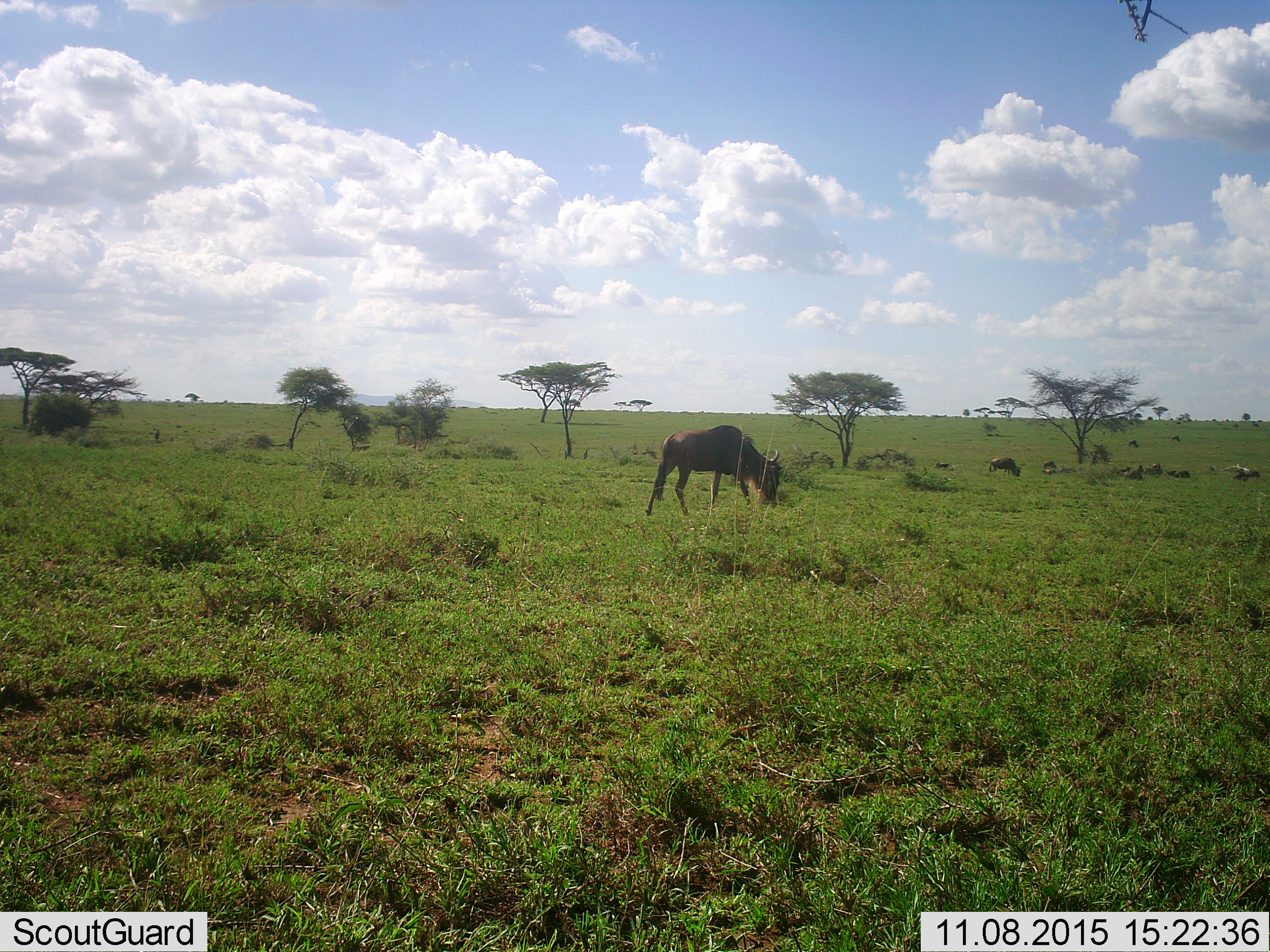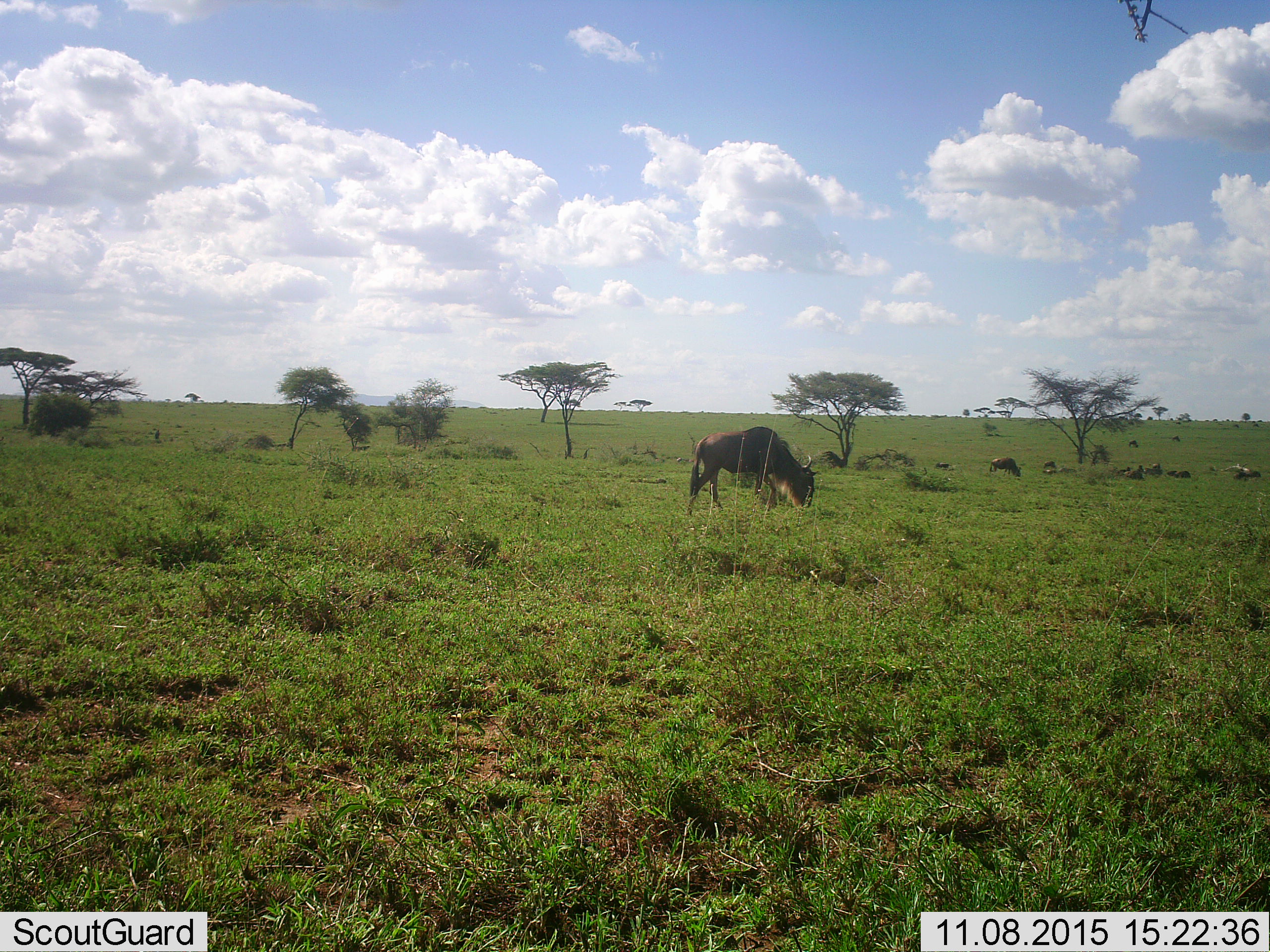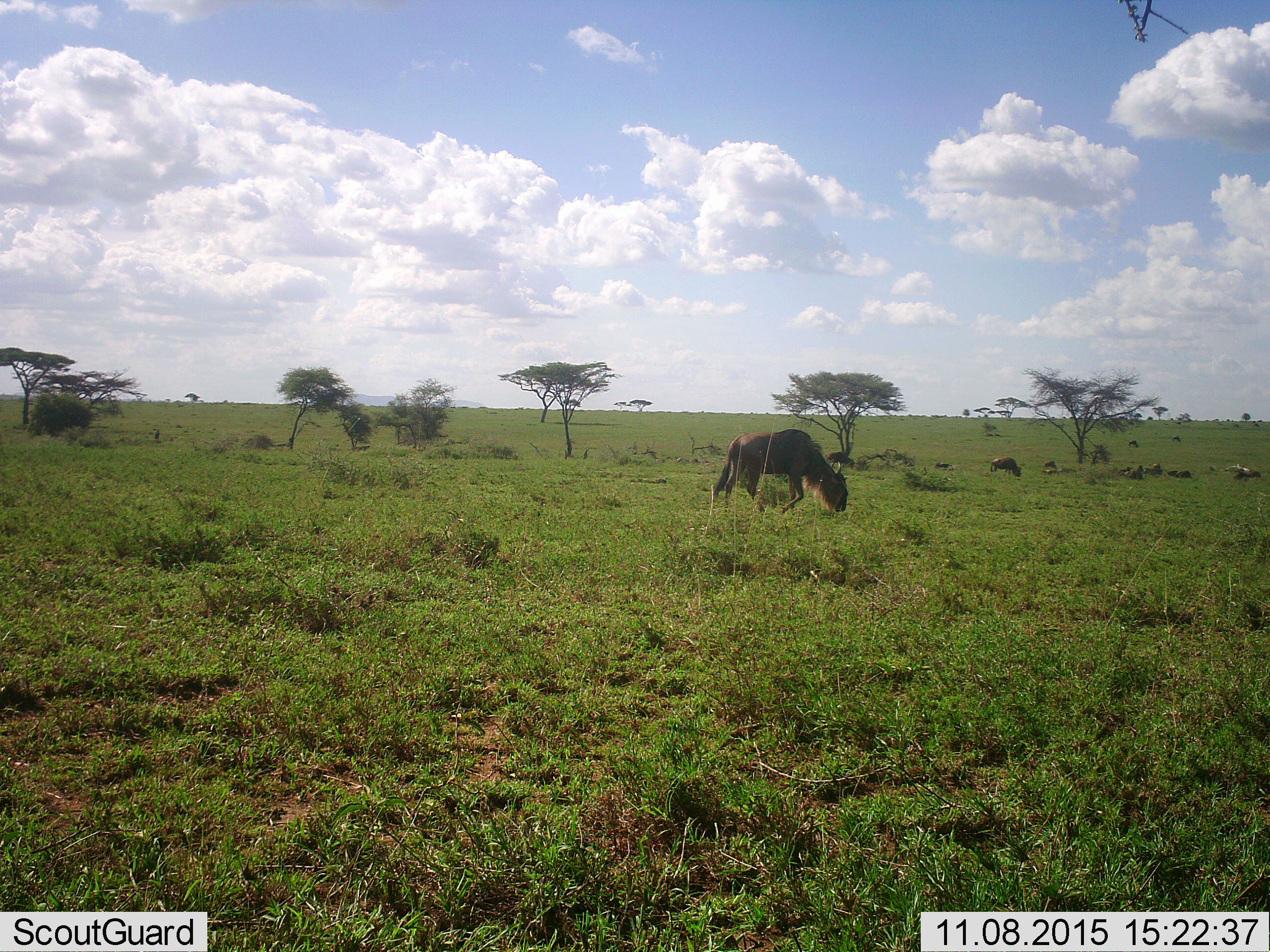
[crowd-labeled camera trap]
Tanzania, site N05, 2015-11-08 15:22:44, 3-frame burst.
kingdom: Animalia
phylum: Chordata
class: Mammalia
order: Artiodactyla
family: Bovidae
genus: Connochaetes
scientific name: Connochaetes taurinus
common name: blue wildebeest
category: wildebeest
Wildebeest (blue wildebeest) (Connochaetes taurinus), count 11-50. Behavior (volunteer vote fractions): standing 38%, resting 38%, moving 75%, interacting 12%. Young present (vote fraction): 0%. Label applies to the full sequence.